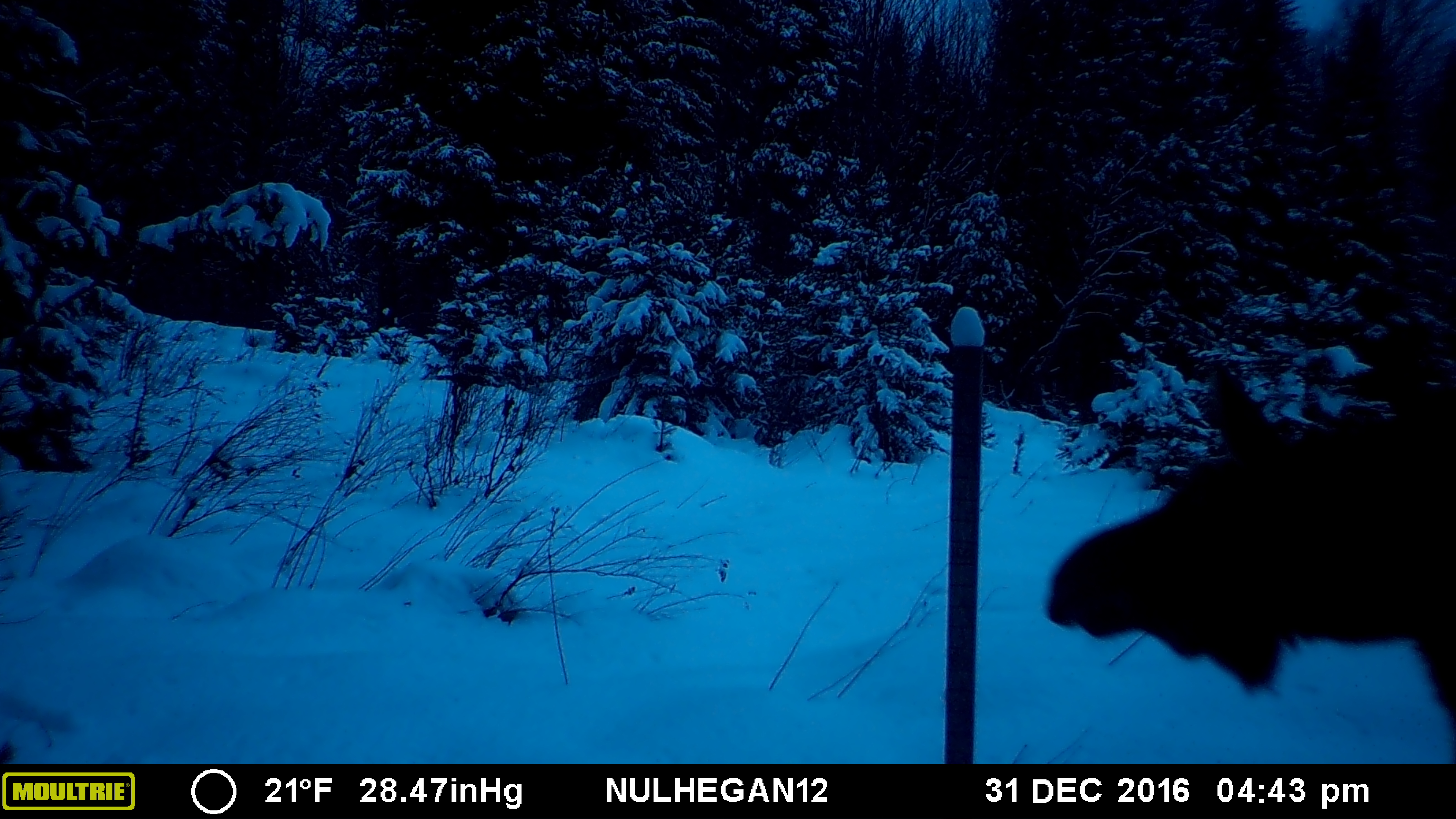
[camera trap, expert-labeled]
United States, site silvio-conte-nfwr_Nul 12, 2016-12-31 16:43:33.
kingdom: Animalia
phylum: Chordata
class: Mammalia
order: Artiodactyla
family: Cervidae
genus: Alces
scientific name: Alces alces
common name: moose